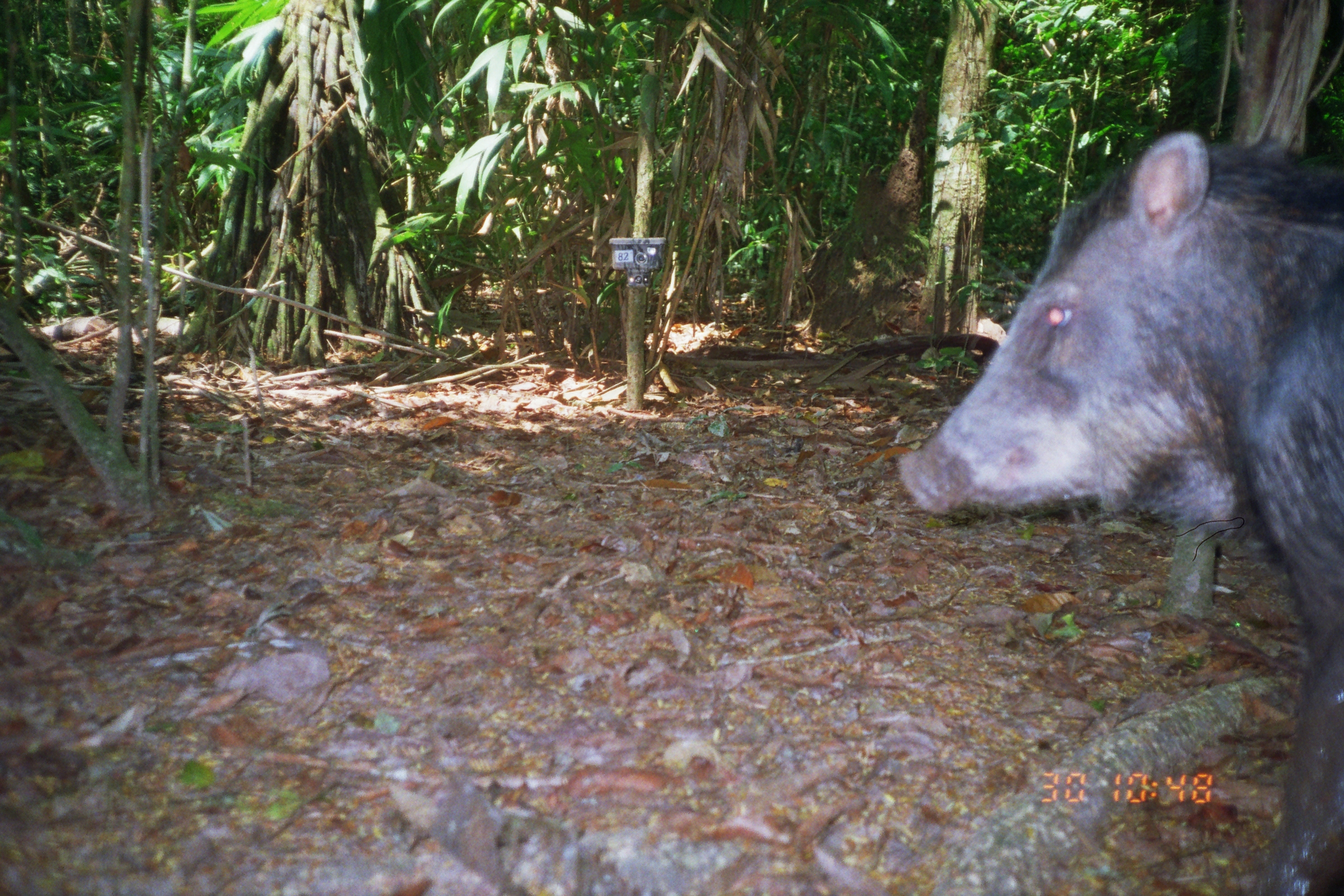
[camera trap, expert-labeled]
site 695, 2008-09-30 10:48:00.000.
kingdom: Animalia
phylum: Chordata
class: Mammalia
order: Artiodactyla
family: Tayassuidae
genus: Tayassu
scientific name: Tayassu pecari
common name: white-lipped peccary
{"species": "Tayassu pecari (white-lipped peccary)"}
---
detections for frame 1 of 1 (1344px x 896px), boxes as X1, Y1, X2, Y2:
tayassu pecari: 897, 130, 1344, 896